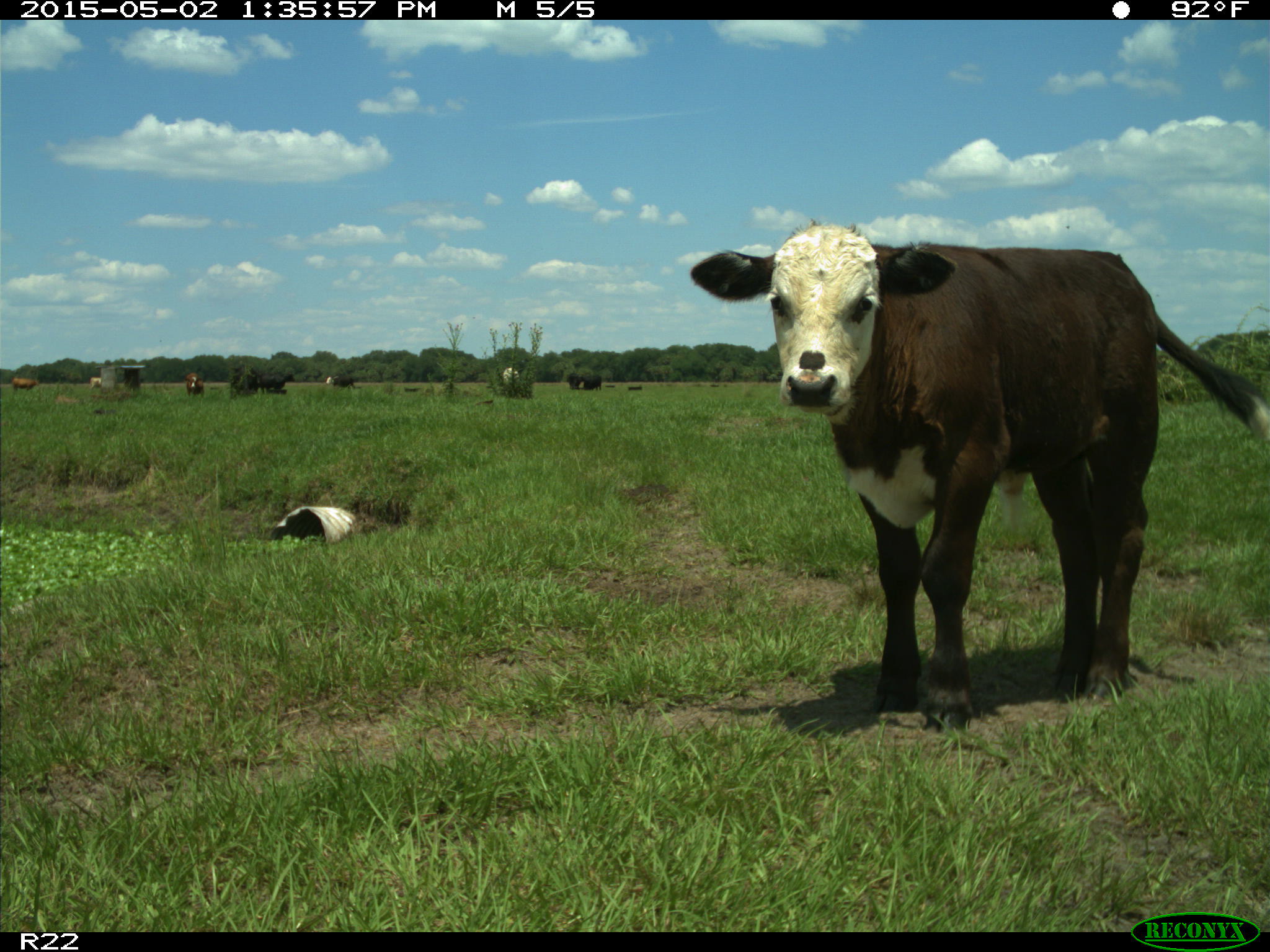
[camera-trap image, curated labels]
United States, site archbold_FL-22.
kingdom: Animalia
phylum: Chordata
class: Mammalia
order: Artiodactyla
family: Bovidae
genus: Bos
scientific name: Bos taurus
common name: domestic cow